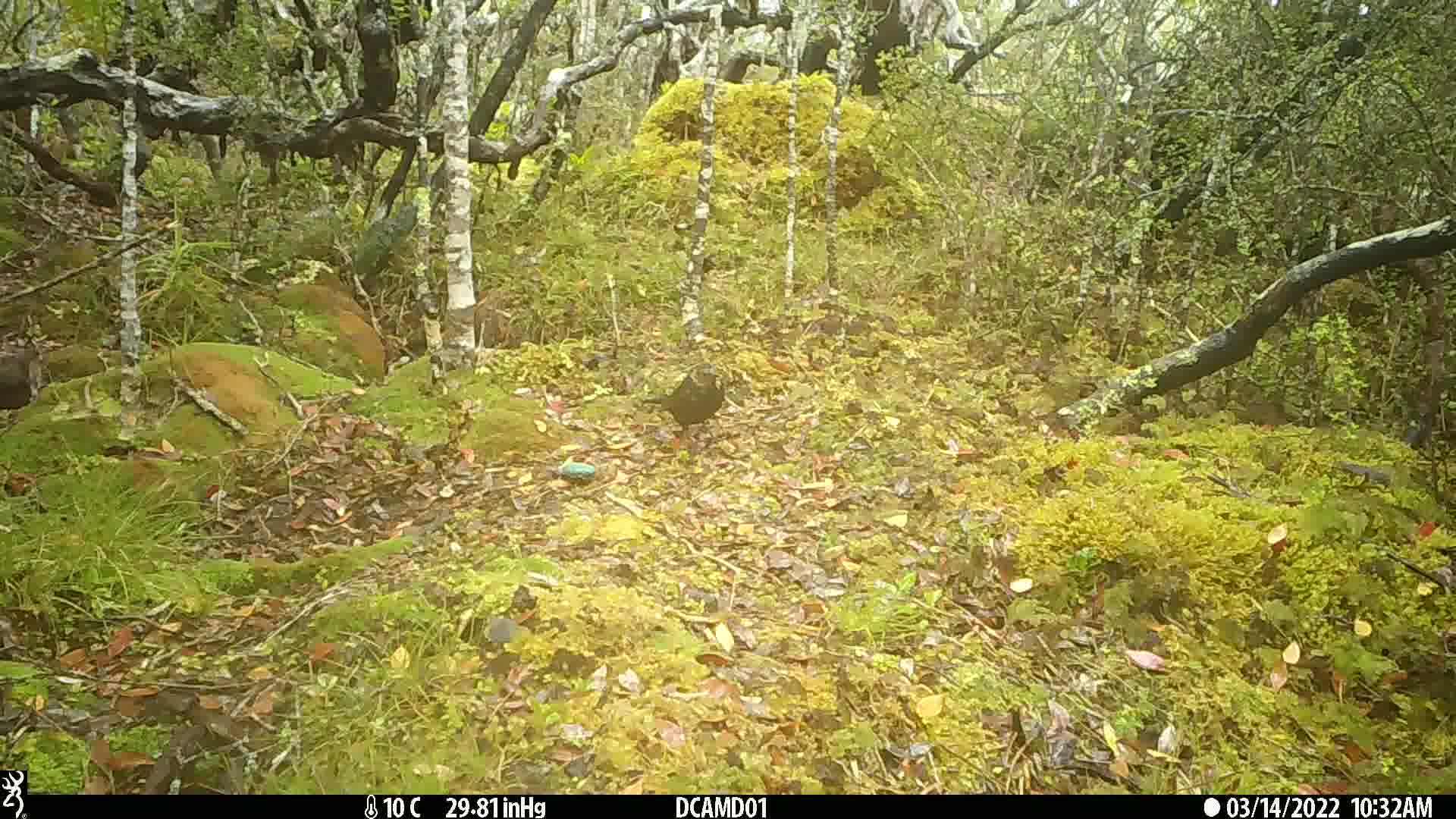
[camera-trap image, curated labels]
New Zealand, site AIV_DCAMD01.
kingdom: Animalia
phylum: Chordata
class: Aves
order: Passeriformes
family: Turdidae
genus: Turdus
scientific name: Turdus merula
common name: eurasian blackbird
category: blackbird